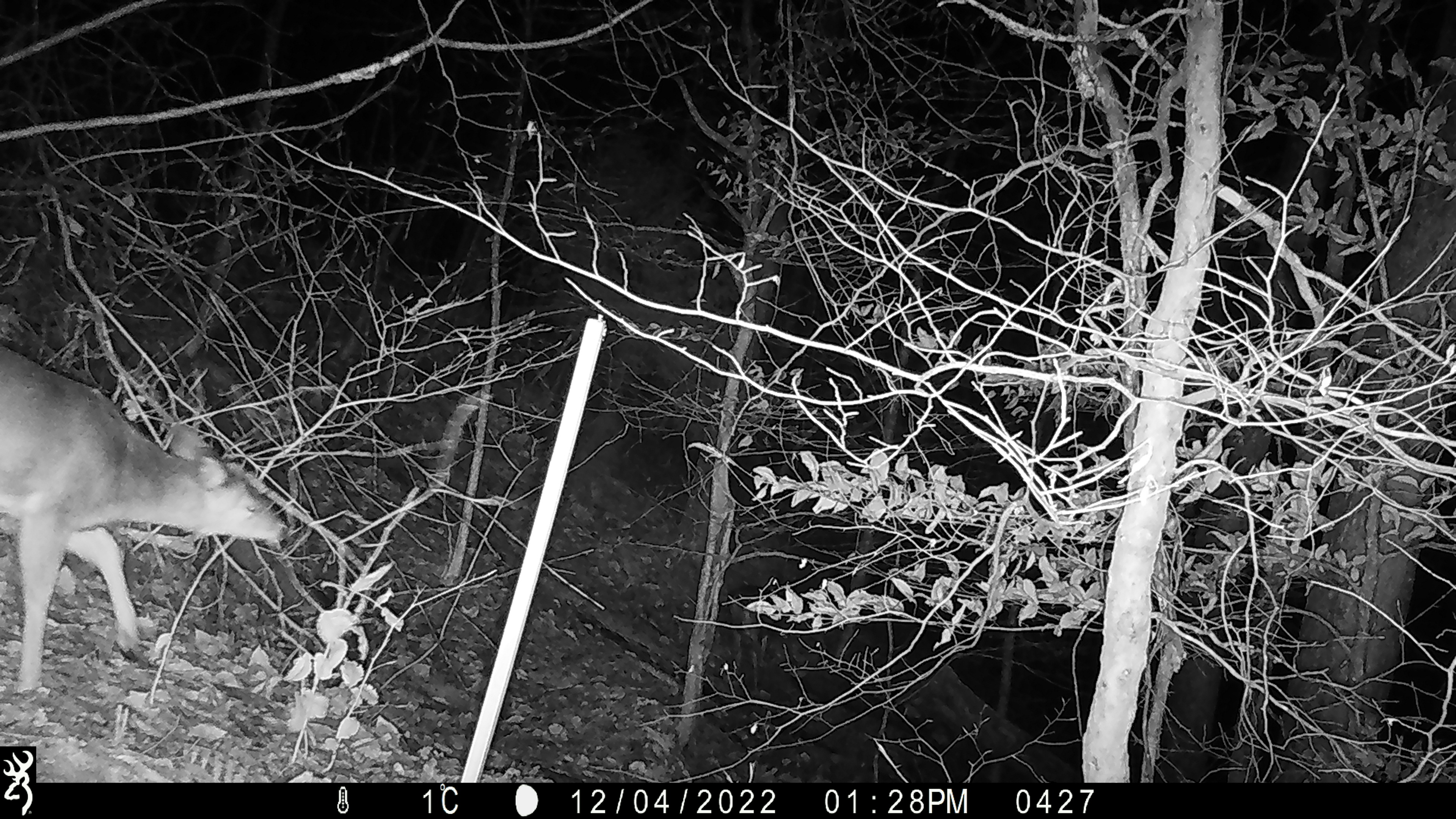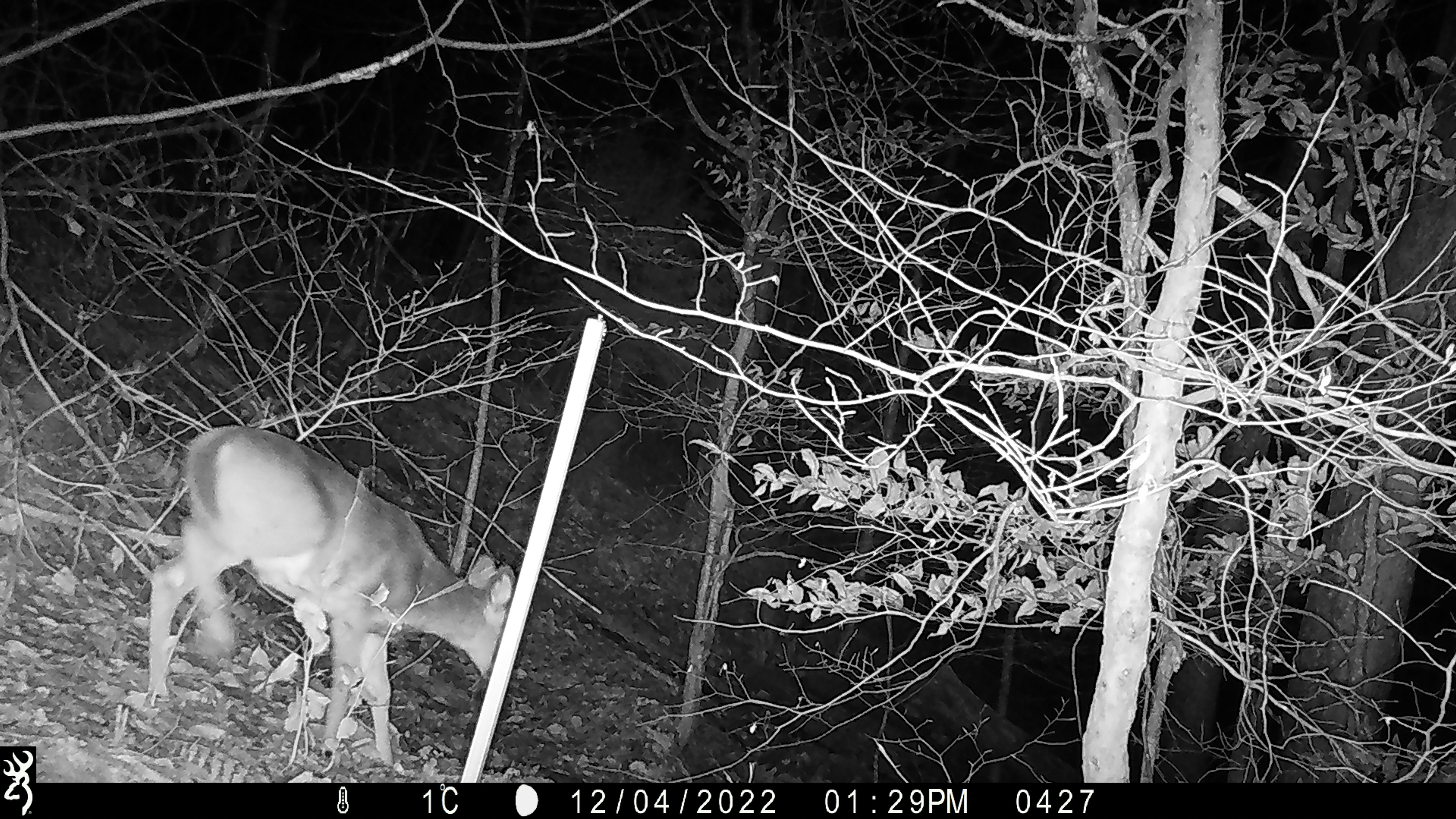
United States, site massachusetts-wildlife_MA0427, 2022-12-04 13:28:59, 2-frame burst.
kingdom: Animalia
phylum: Chordata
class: Mammalia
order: Artiodactyla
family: Cervidae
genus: Odocoileus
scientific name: Odocoileus virginianus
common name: white-tailed deer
White-tailed deer (Odocoileus virginianus).